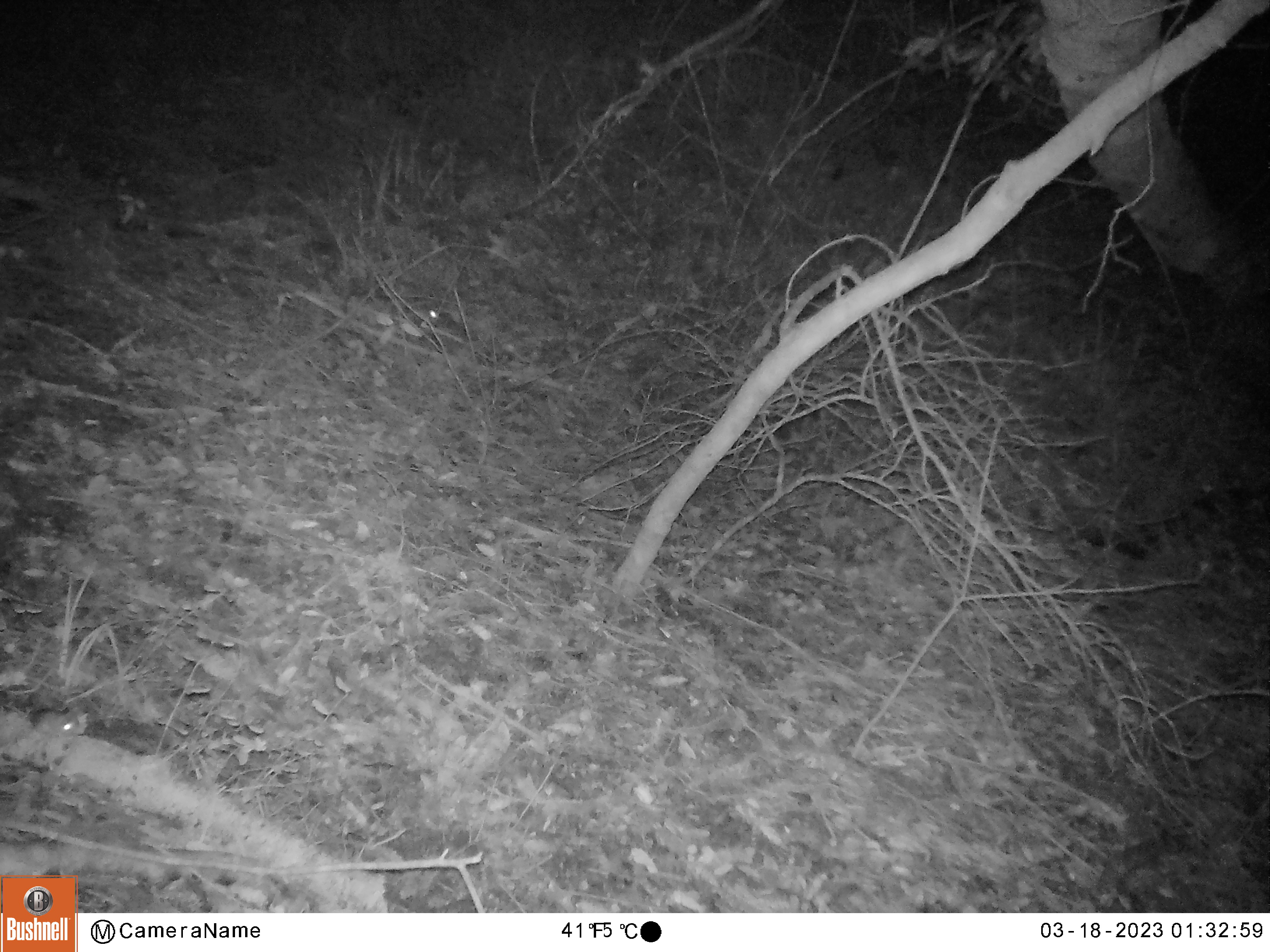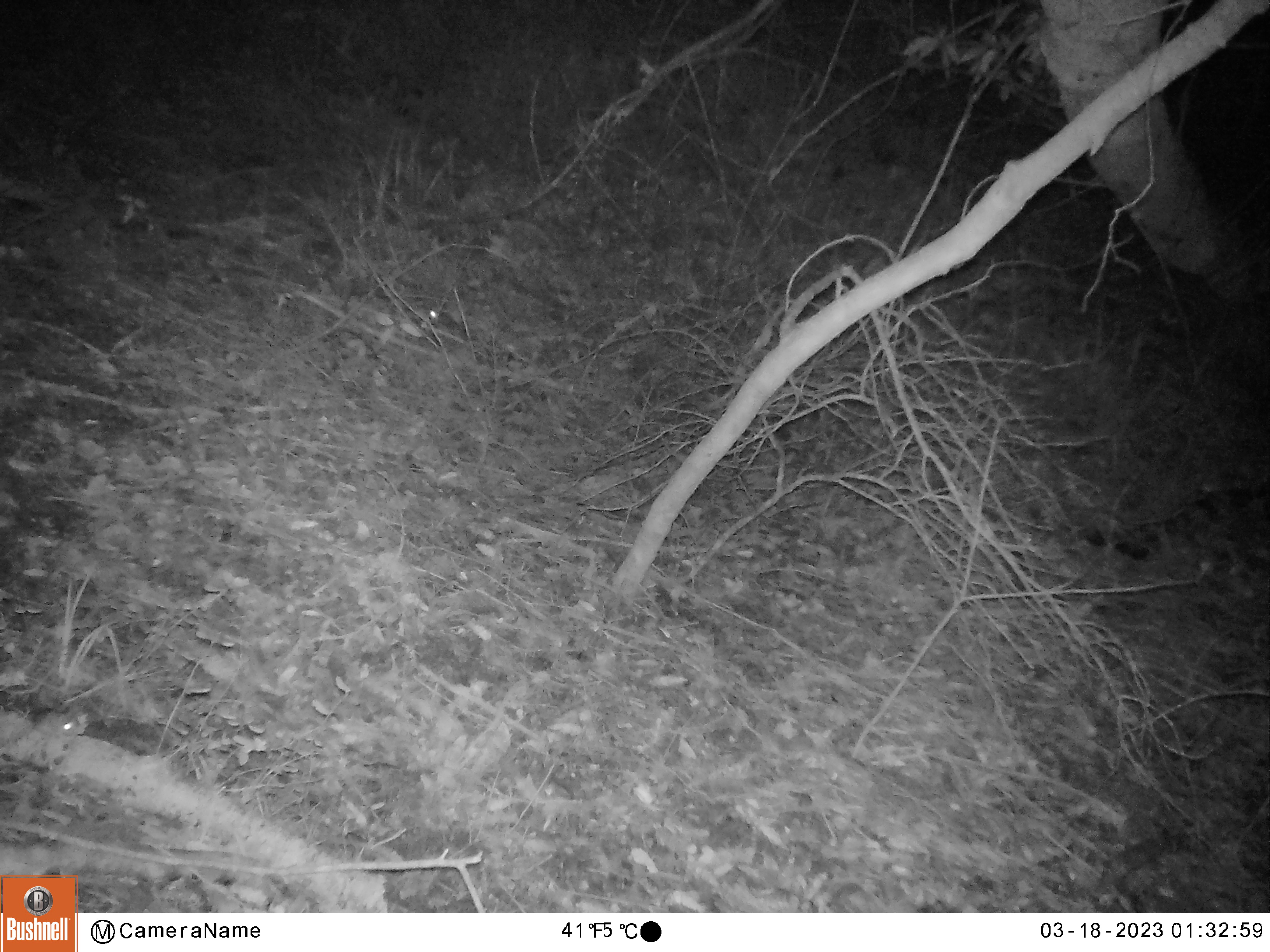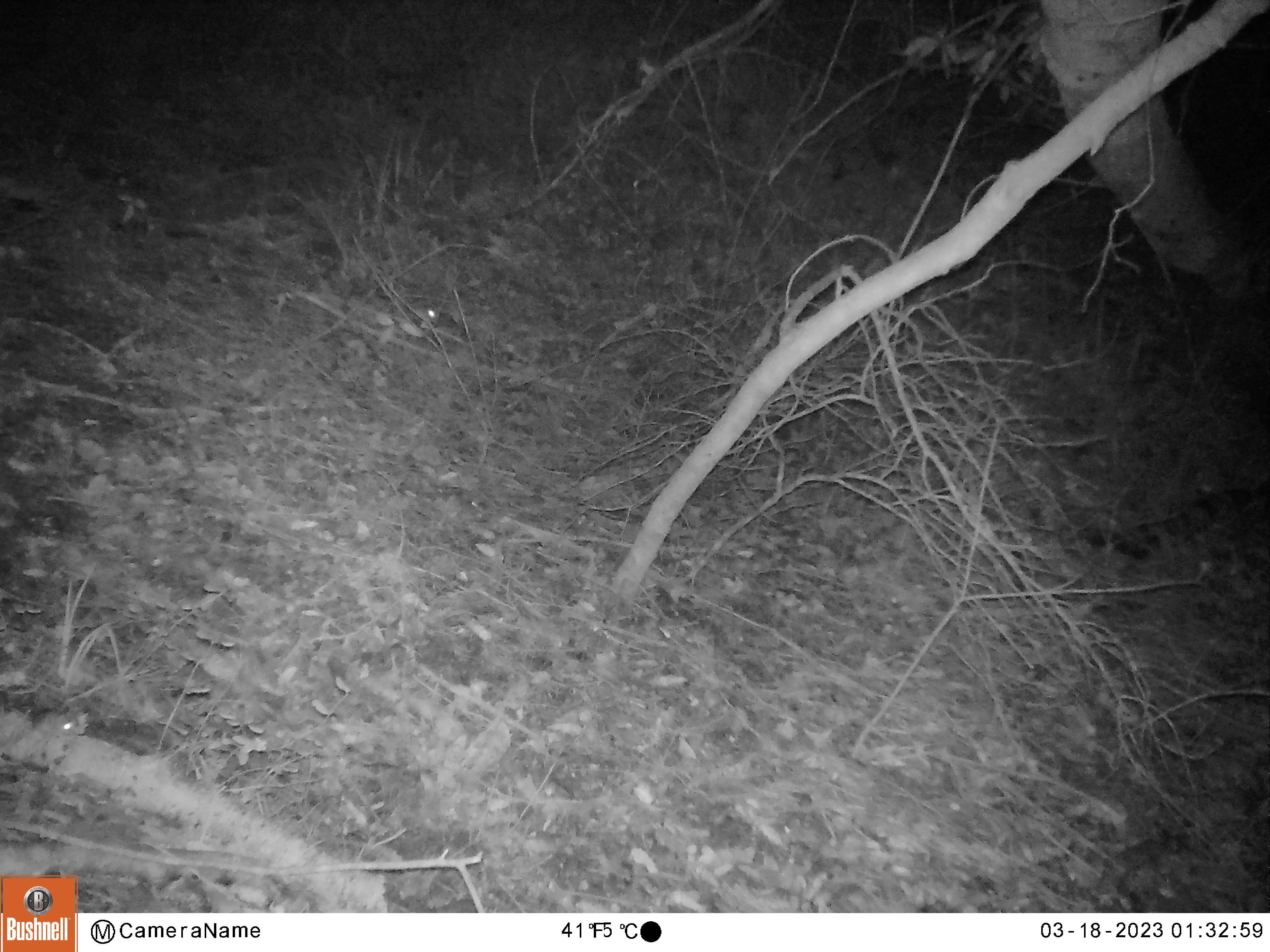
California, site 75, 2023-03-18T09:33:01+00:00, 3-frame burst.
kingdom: Animalia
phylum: Chordata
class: Mammalia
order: Rodentia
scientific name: Rodentia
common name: mouse or rat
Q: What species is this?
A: Mouse or rat (Rodentia).